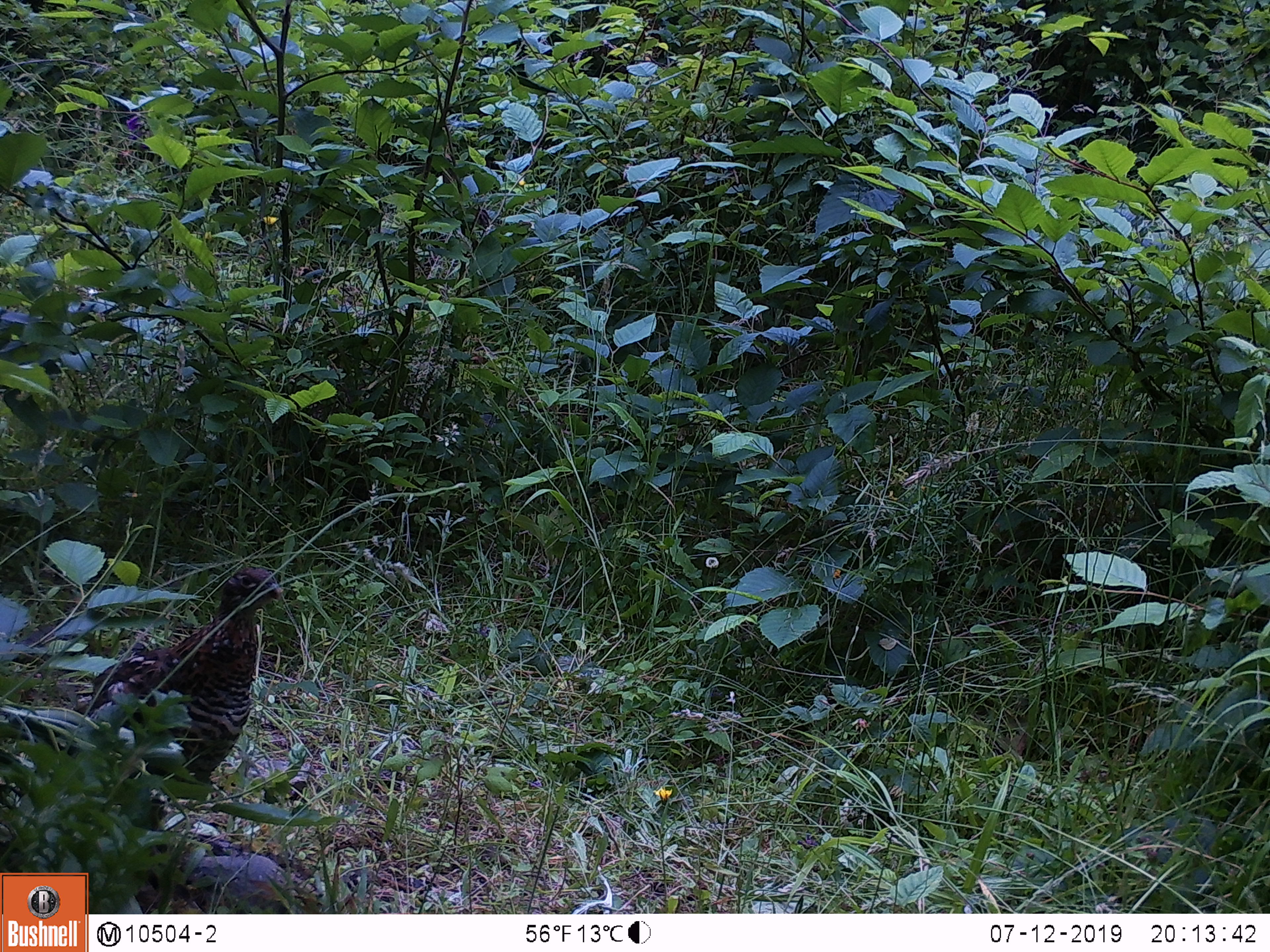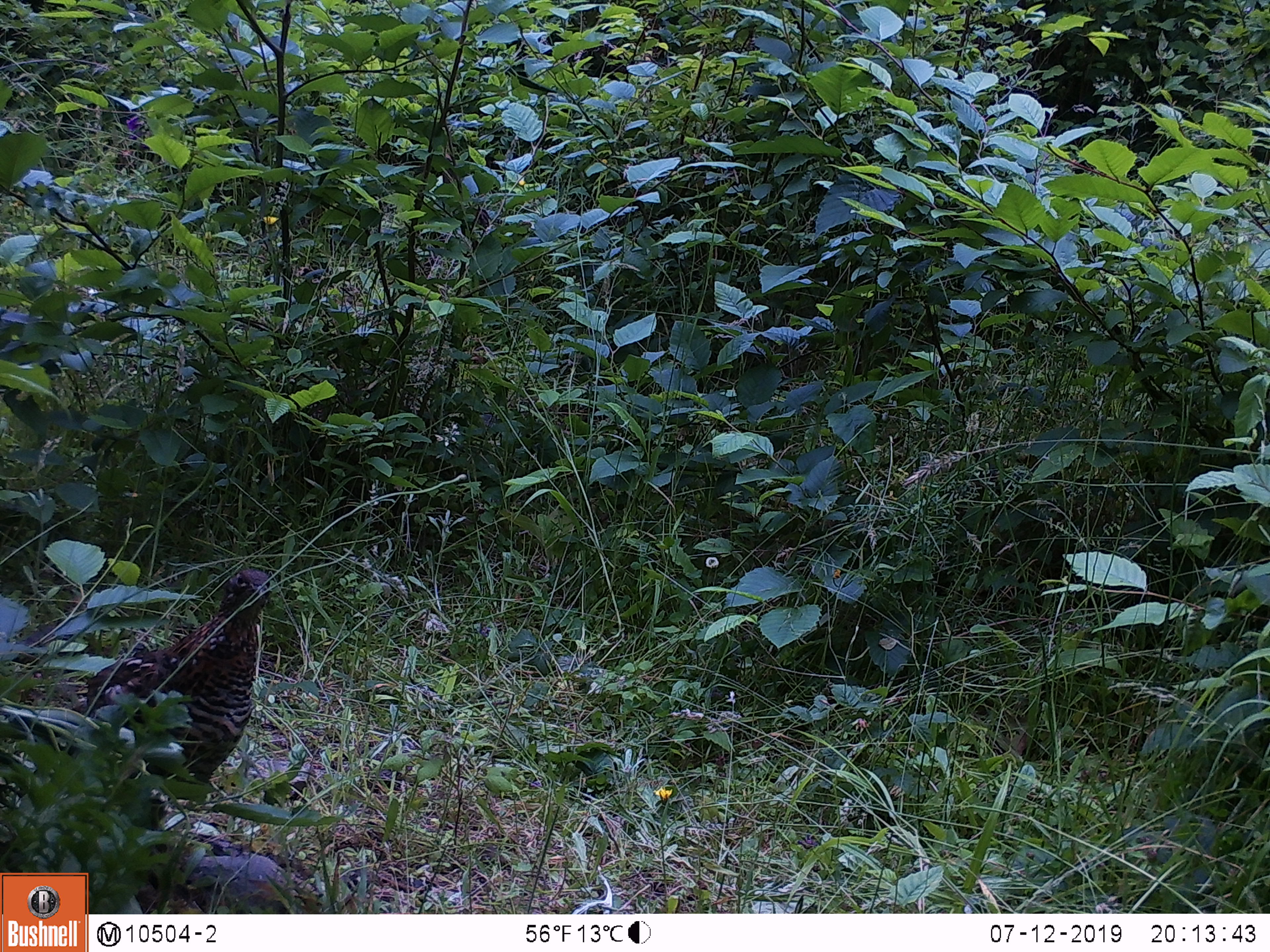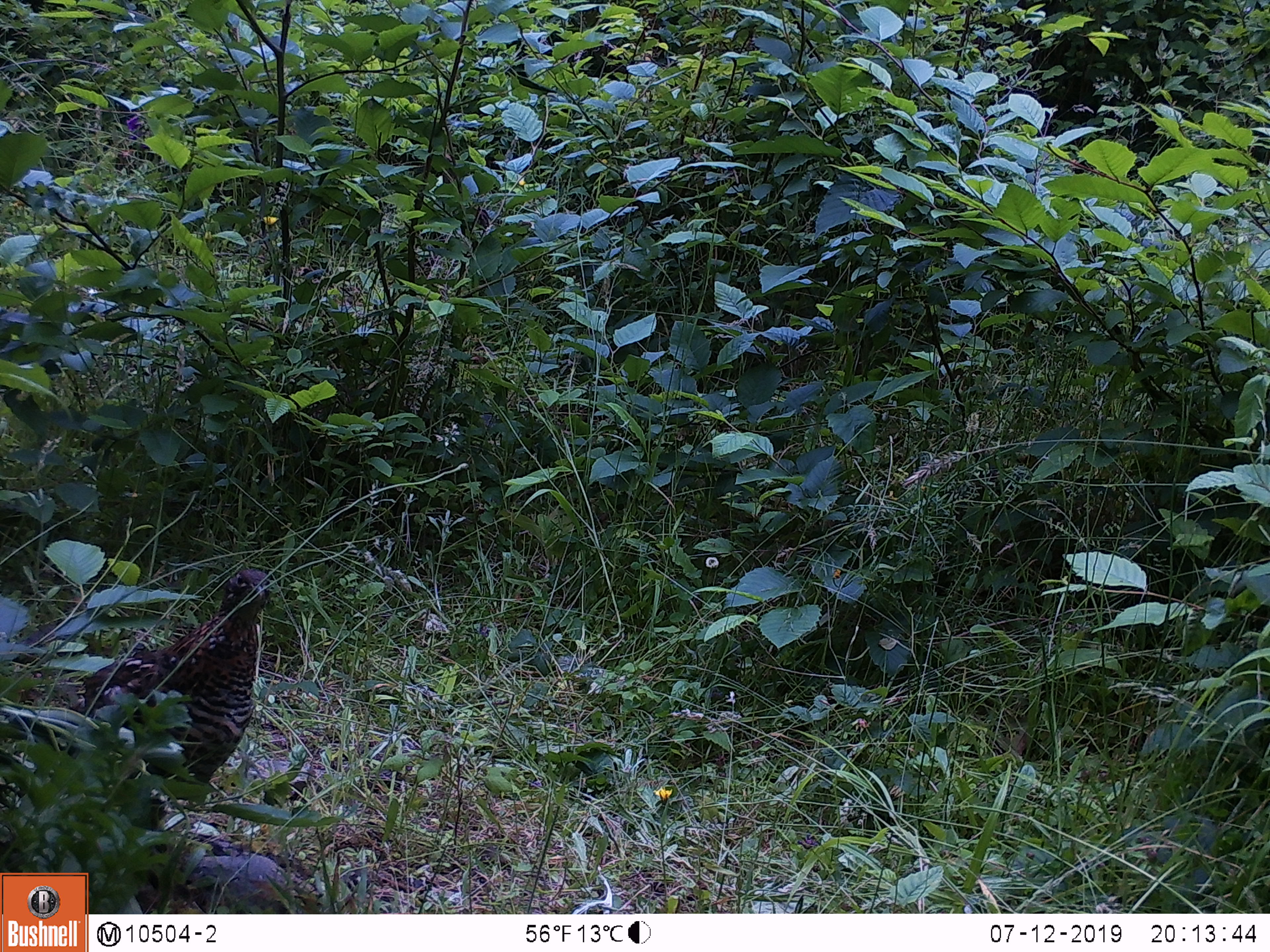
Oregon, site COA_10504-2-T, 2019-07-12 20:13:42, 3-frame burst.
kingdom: Animalia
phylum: Chordata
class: Aves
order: Galliformes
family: Phasianidae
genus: Bonasa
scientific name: Bonasa umbellus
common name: ruffed grouse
Ruffed grouse (Bonasa umbellus).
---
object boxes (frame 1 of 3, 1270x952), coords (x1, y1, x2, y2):
ruffed grouse: (56, 558, 301, 826)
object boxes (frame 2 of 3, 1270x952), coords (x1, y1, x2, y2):
ruffed grouse: (58, 551, 285, 825)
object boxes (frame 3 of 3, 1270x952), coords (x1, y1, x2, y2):
ruffed grouse: (59, 556, 290, 833)